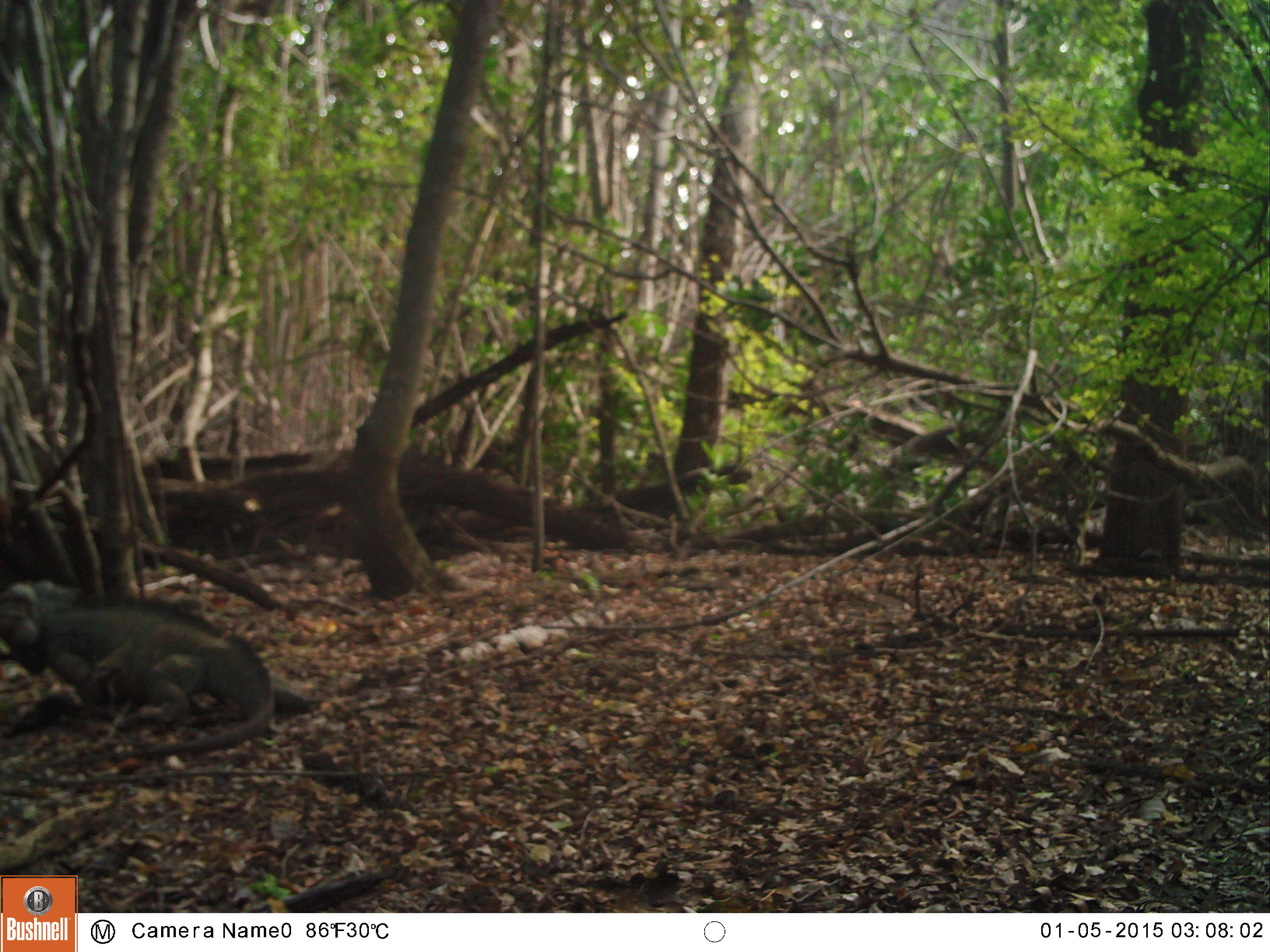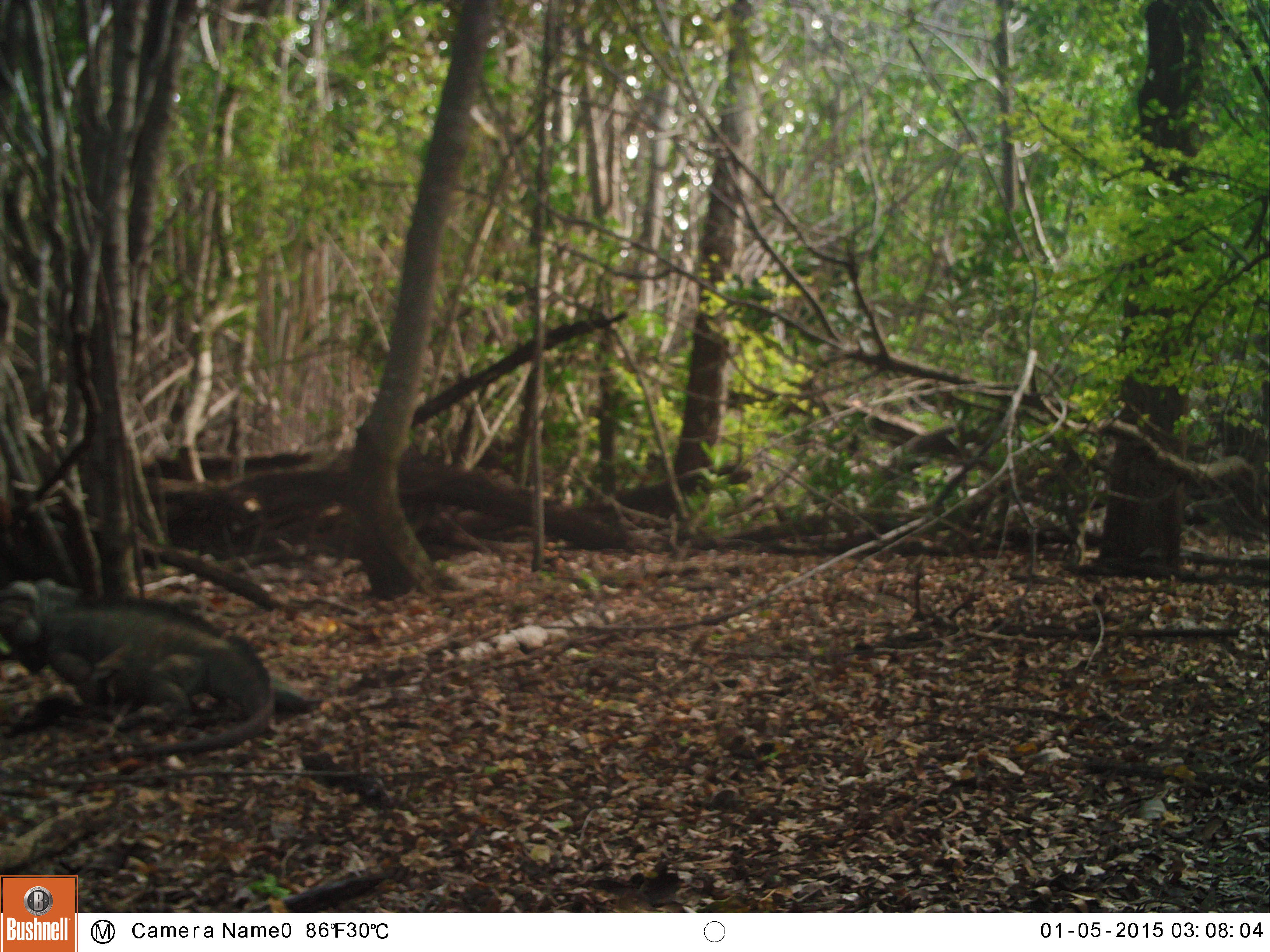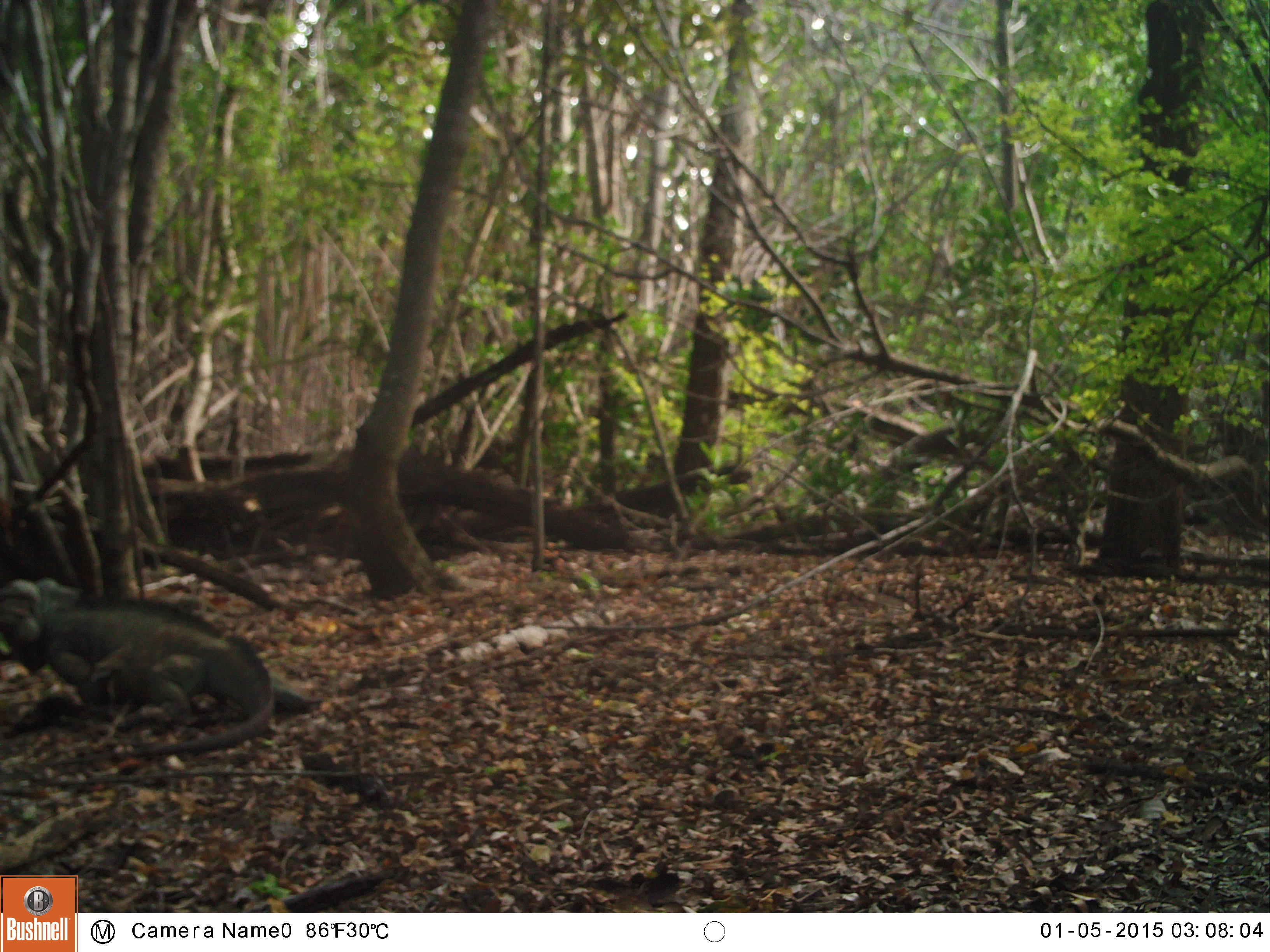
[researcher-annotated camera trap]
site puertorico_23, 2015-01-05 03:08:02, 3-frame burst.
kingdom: Animalia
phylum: Chordata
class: Reptilia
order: Squamata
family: Iguanidae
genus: Iguana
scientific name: Iguana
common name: typical iguanas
Iguana (typical iguanas).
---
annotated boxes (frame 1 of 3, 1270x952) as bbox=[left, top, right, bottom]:
iguana: bbox=[2, 576, 268, 742]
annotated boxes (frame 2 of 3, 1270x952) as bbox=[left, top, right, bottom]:
iguana: bbox=[2, 576, 266, 734]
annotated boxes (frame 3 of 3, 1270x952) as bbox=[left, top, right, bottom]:
iguana: bbox=[1, 577, 268, 737]